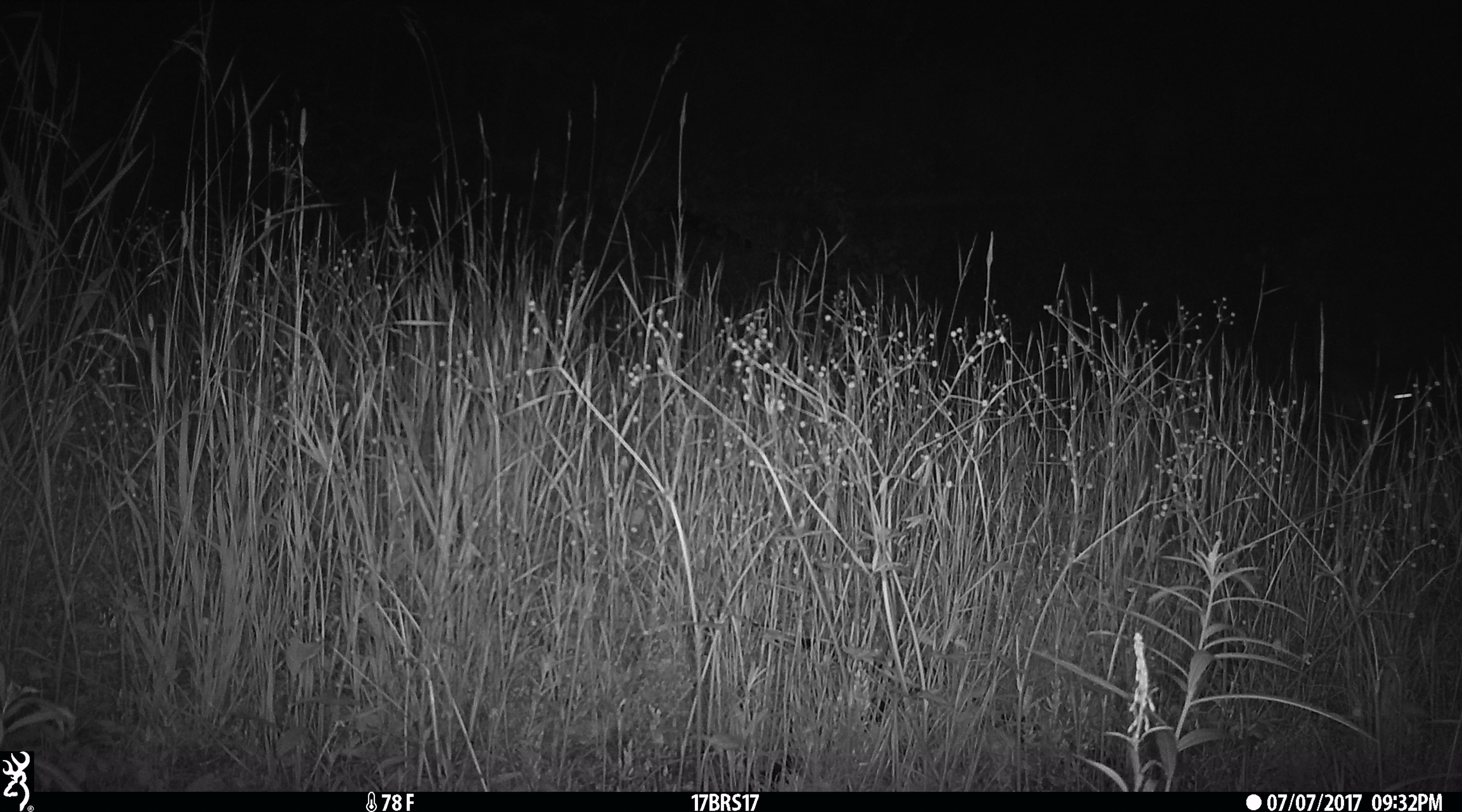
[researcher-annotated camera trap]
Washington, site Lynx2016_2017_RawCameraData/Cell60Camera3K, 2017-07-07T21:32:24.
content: unidentified animal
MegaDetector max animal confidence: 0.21